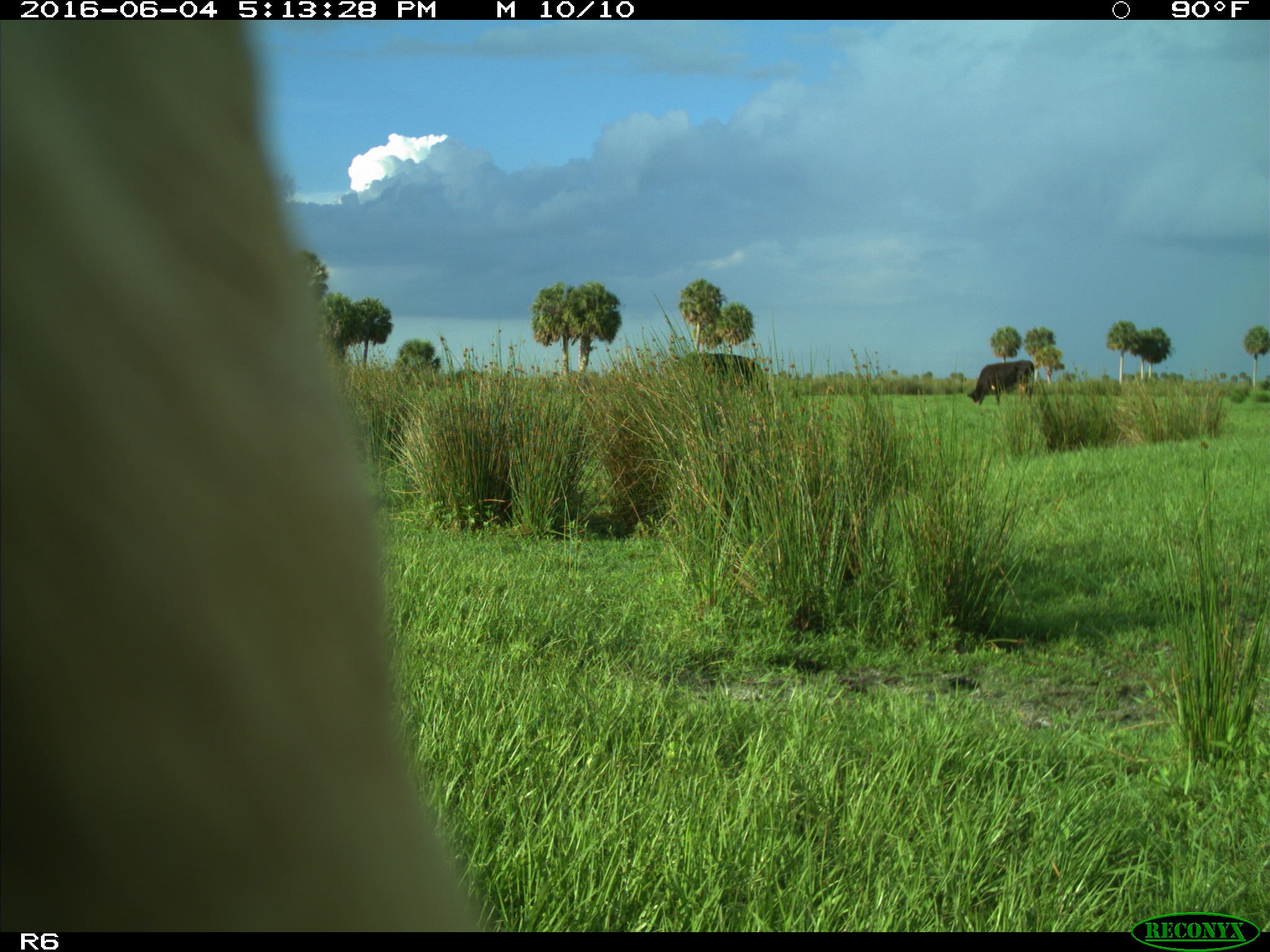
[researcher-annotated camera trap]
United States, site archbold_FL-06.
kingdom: Animalia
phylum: Chordata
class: Mammalia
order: Artiodactyla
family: Bovidae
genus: Bos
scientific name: Bos taurus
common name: domestic cow